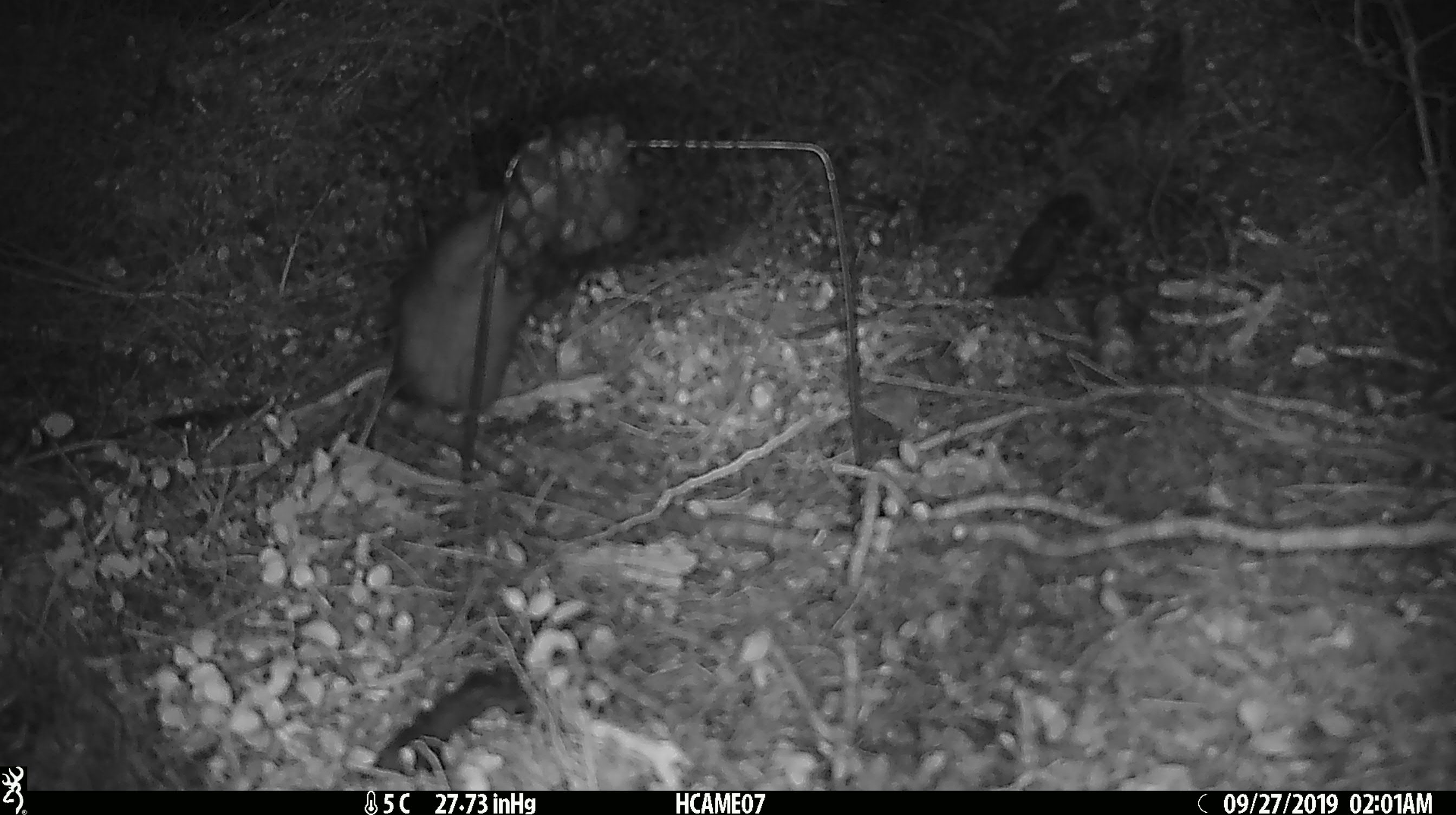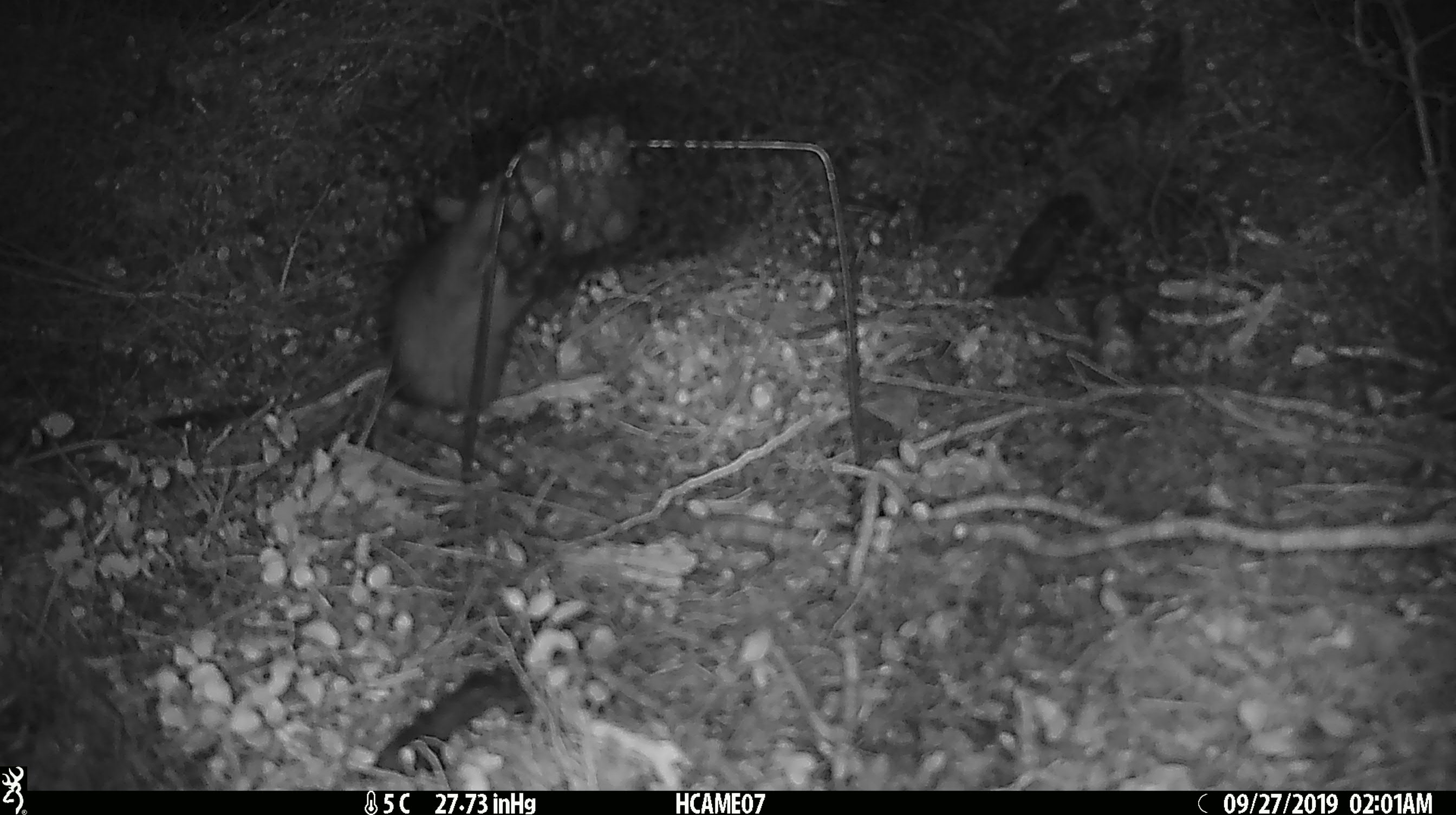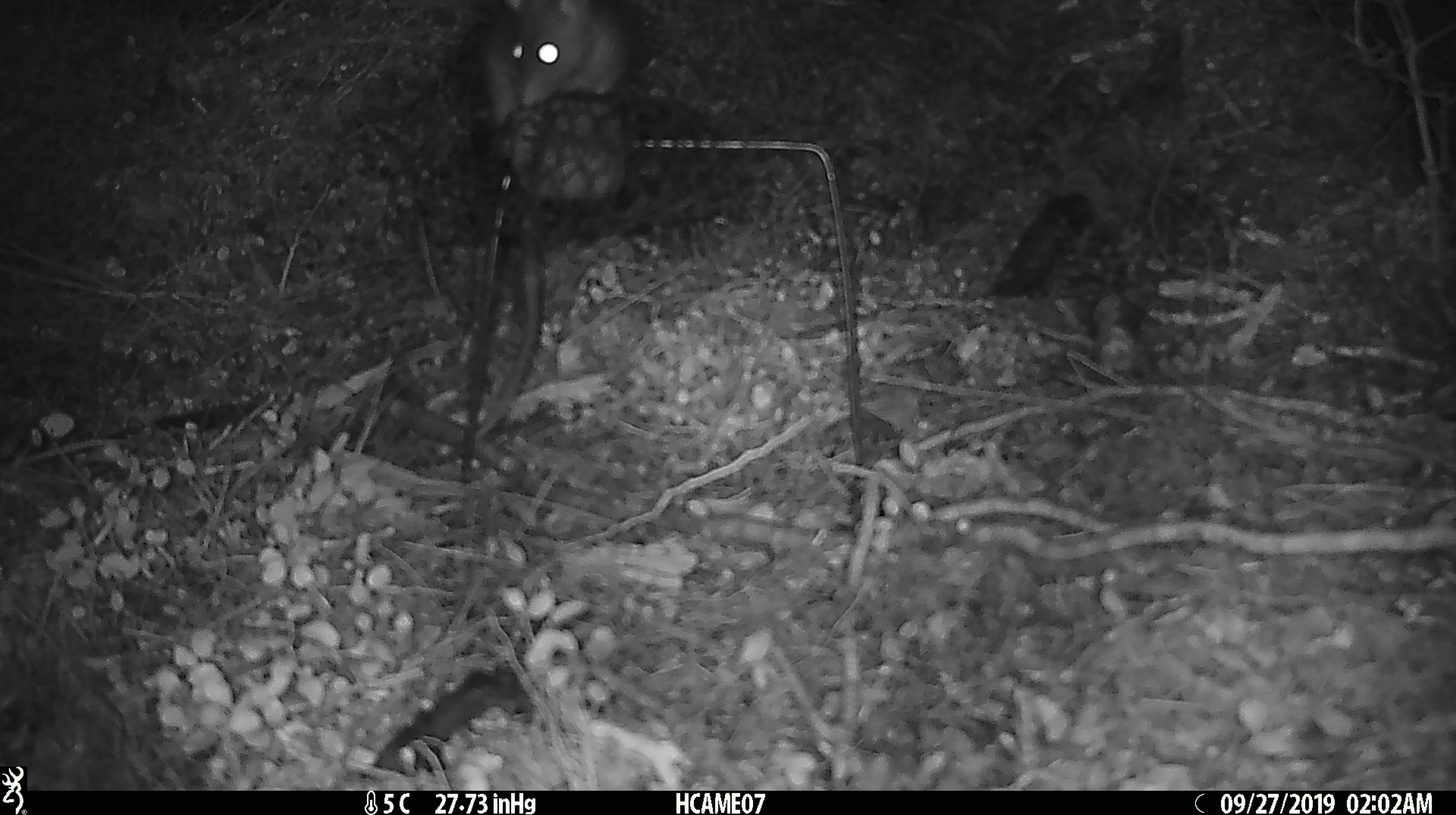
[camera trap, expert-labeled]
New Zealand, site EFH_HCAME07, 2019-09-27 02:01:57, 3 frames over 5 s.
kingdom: Animalia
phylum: Chordata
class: Mammalia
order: Rodentia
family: Muridae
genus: Rattus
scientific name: Rattus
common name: rat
Rat (Rattus).